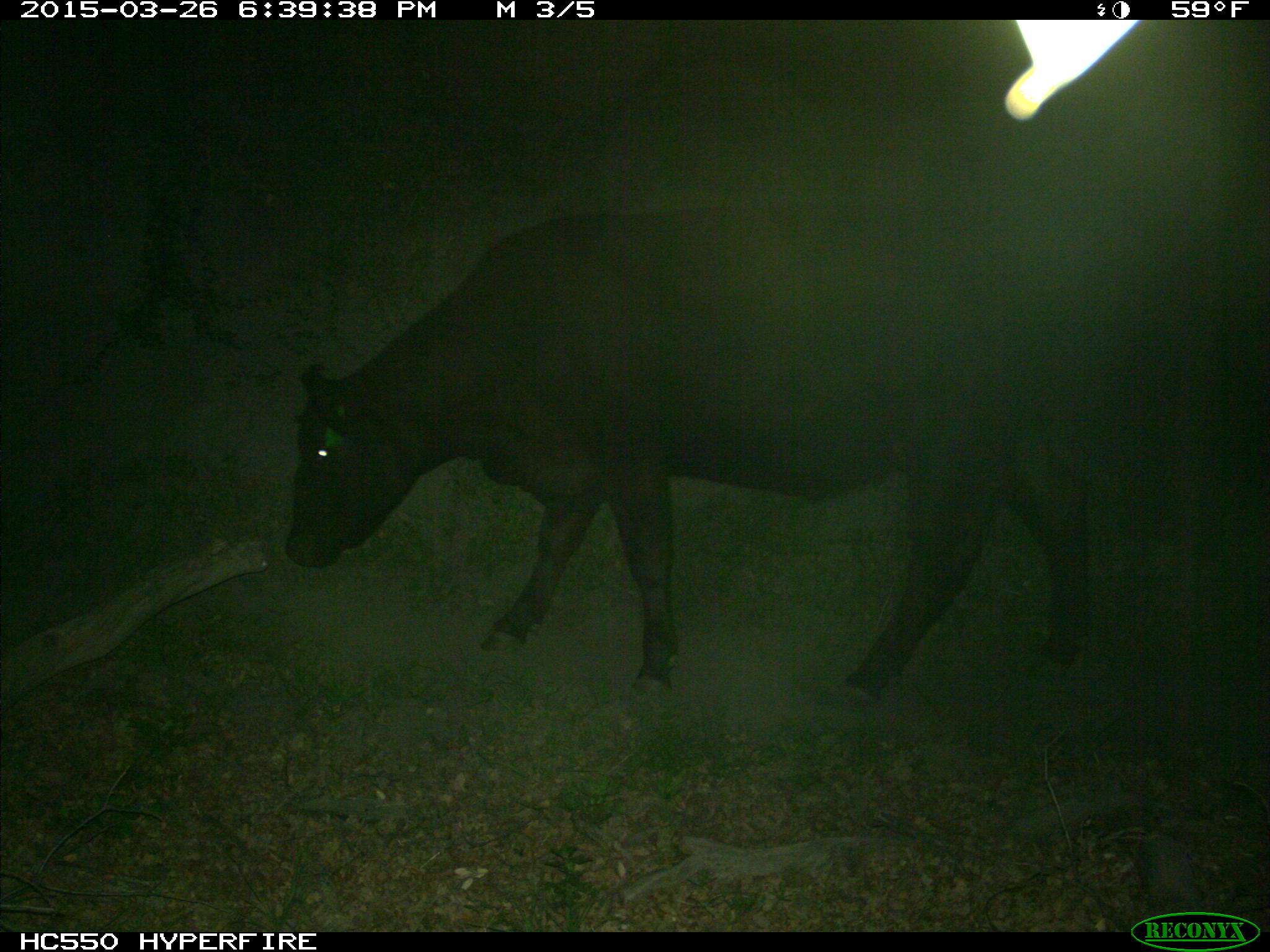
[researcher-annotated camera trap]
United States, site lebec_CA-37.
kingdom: Animalia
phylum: Chordata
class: Mammalia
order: Artiodactyla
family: Bovidae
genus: Bos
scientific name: Bos taurus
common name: domestic cow